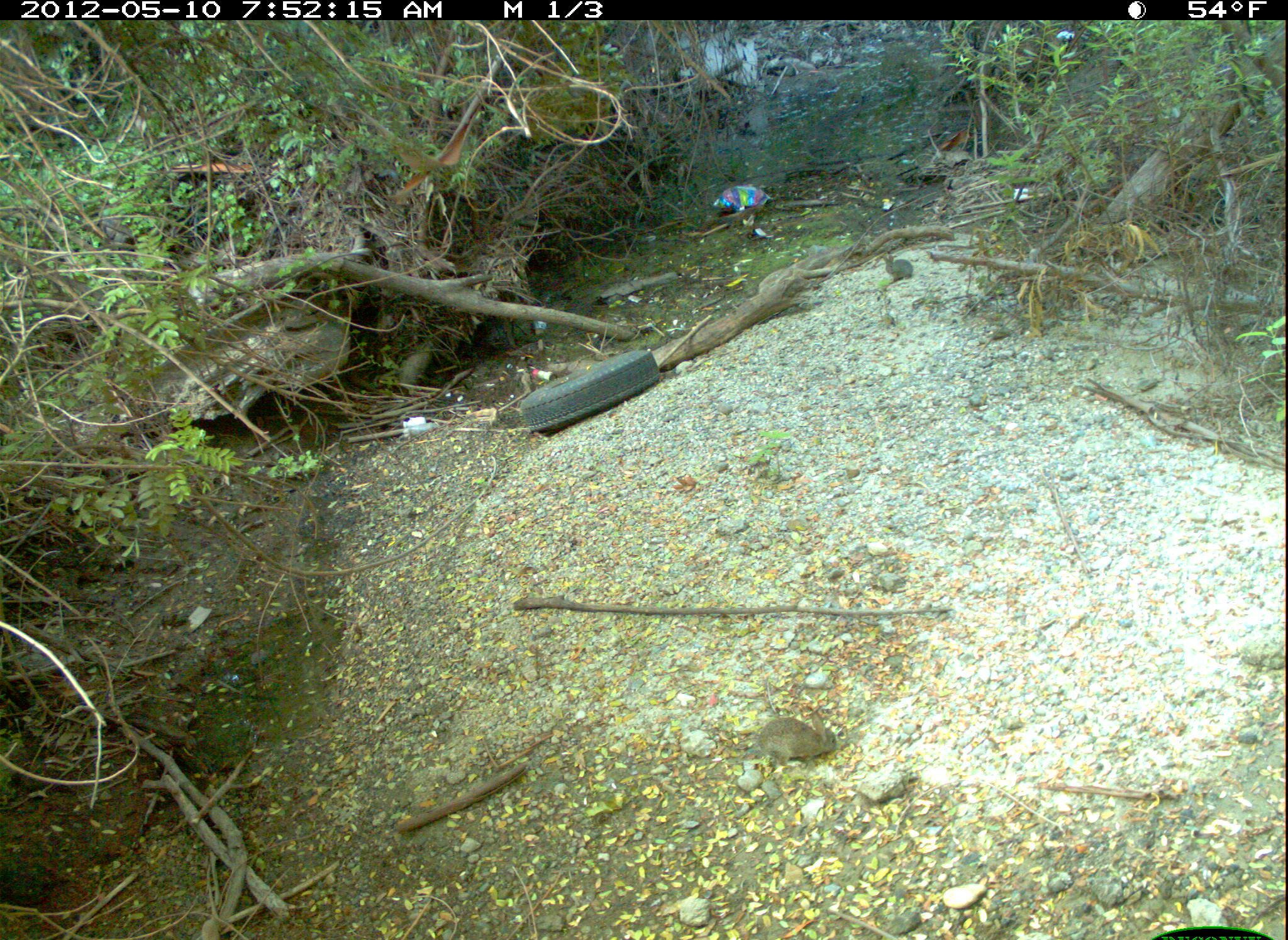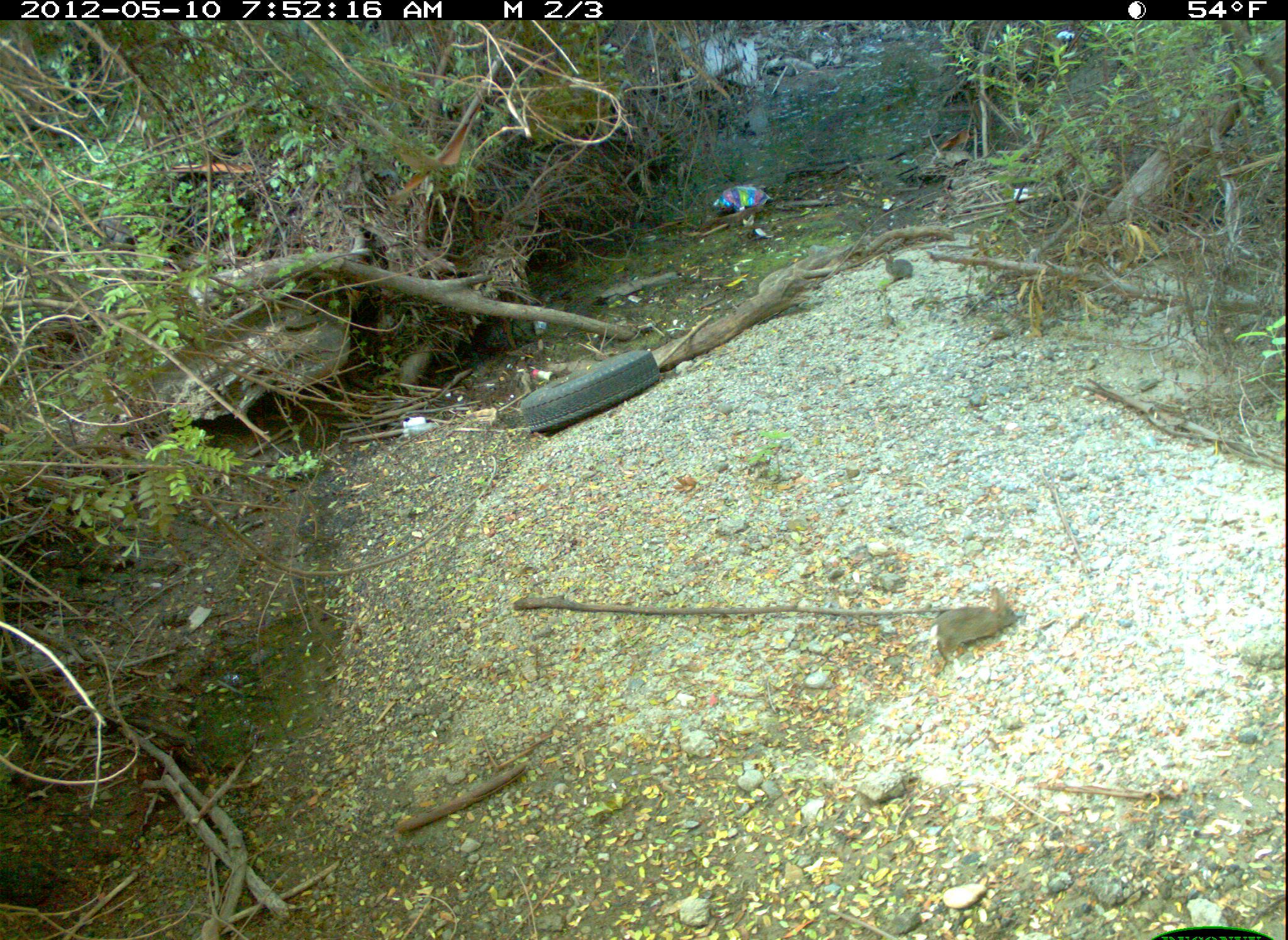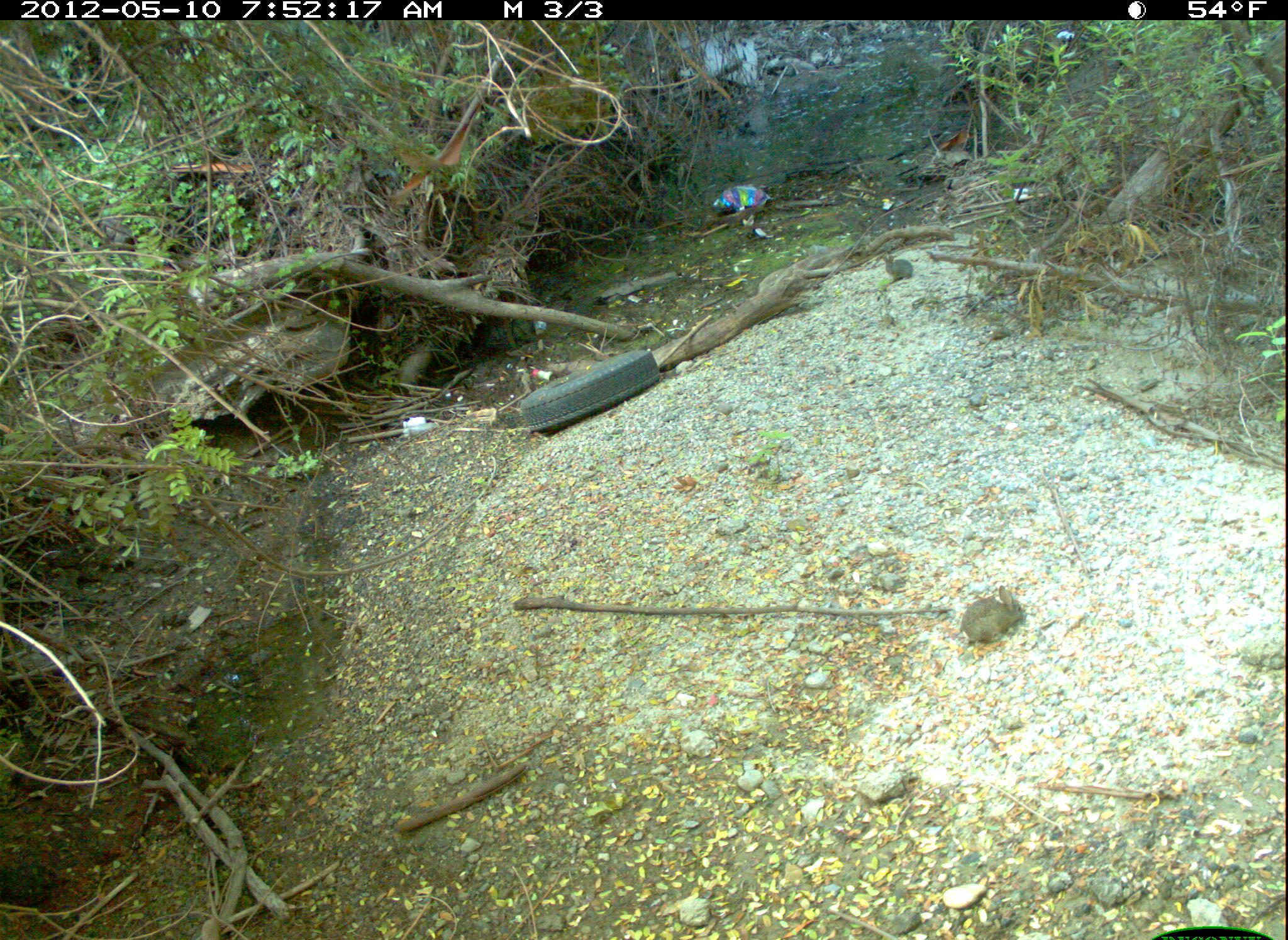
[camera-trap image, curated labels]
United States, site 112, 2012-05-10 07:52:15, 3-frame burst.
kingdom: Animalia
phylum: Chordata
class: Mammalia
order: Lagomorpha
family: Leporidae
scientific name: Leporidae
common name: rabbits and hares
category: rabbit